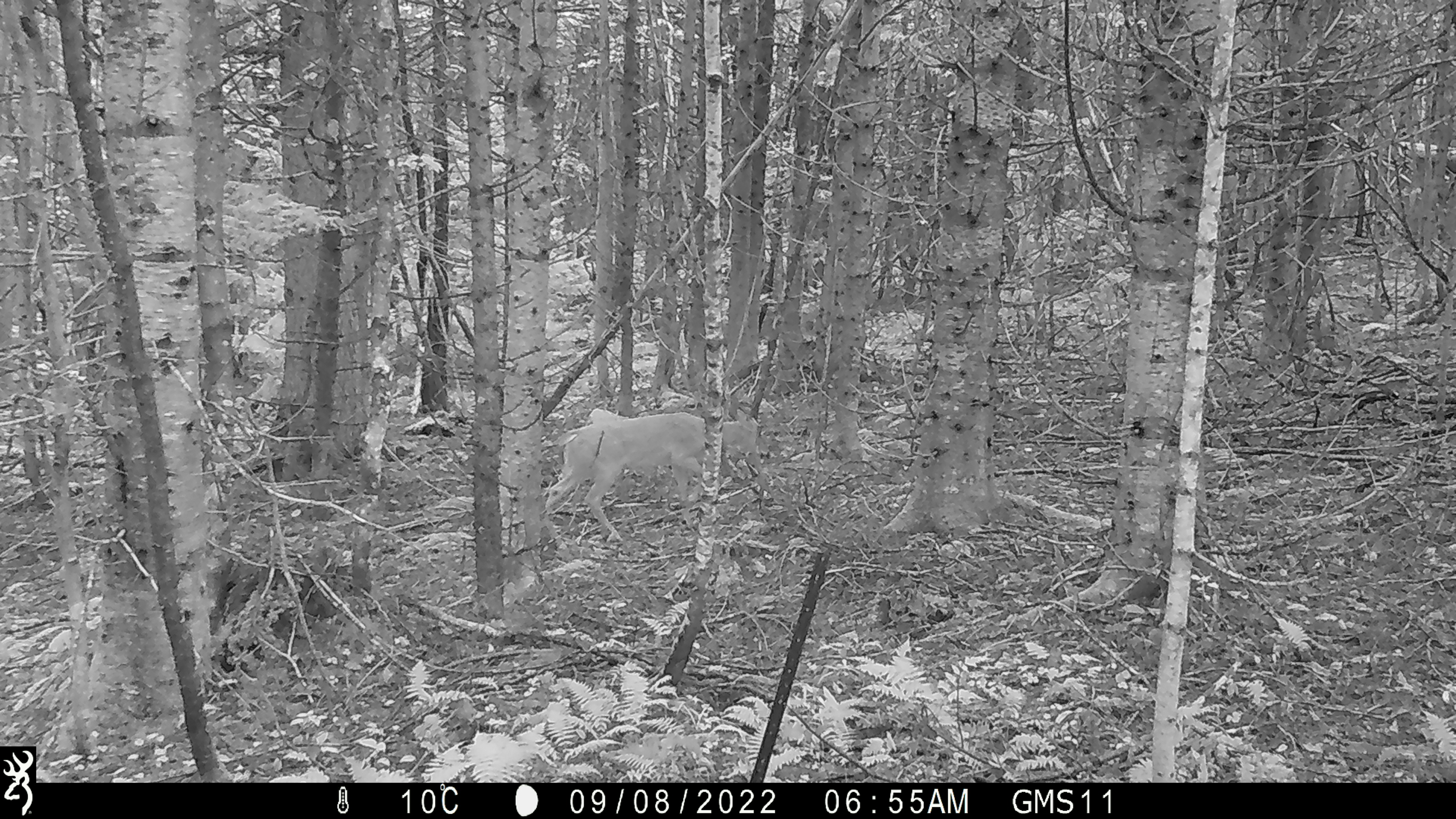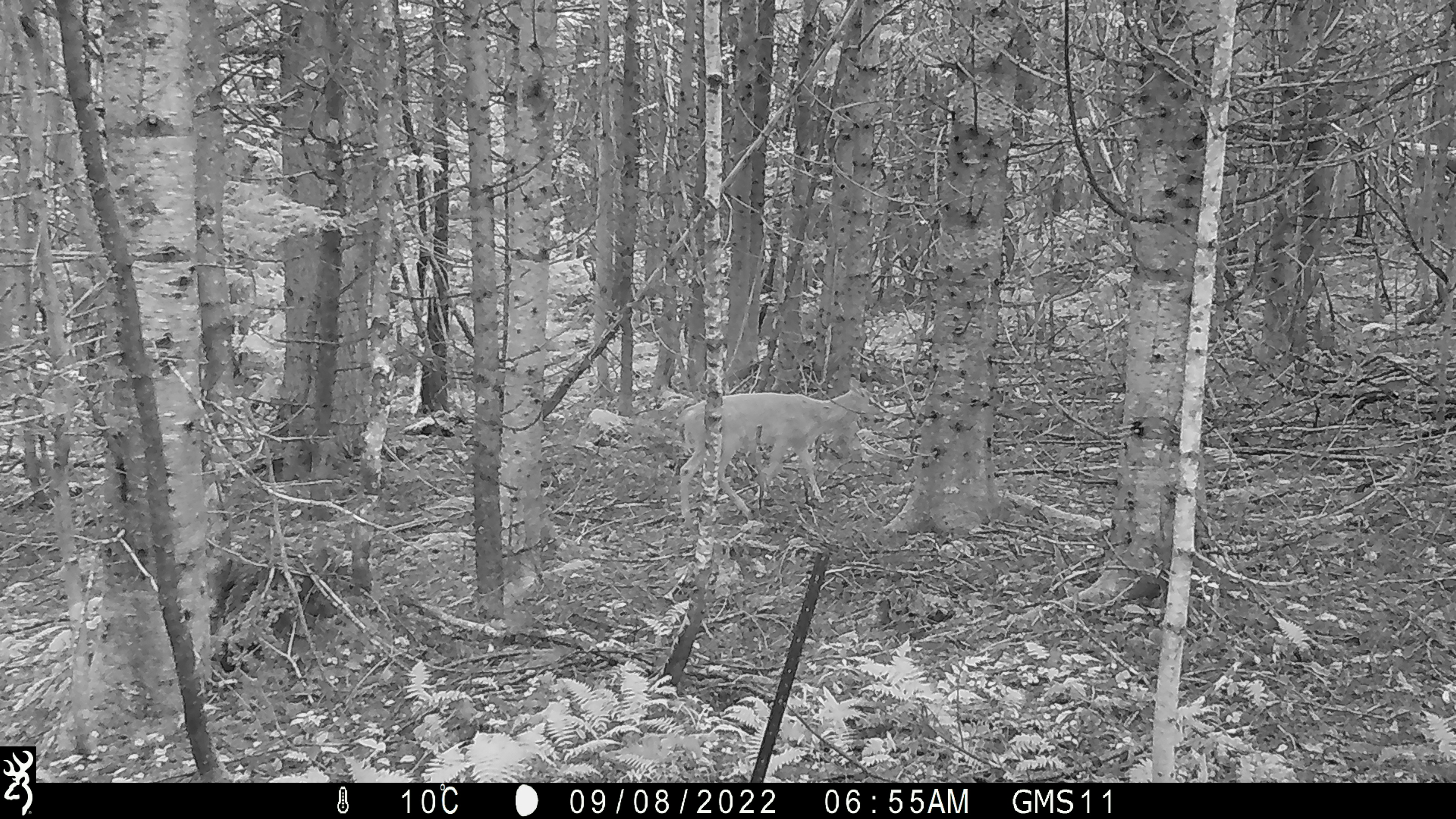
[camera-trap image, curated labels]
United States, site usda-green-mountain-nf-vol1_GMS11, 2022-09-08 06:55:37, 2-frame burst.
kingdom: Animalia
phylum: Chordata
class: Mammalia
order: Artiodactyla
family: Cervidae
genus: Odocoileus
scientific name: Odocoileus virginianus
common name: white-tailed deer